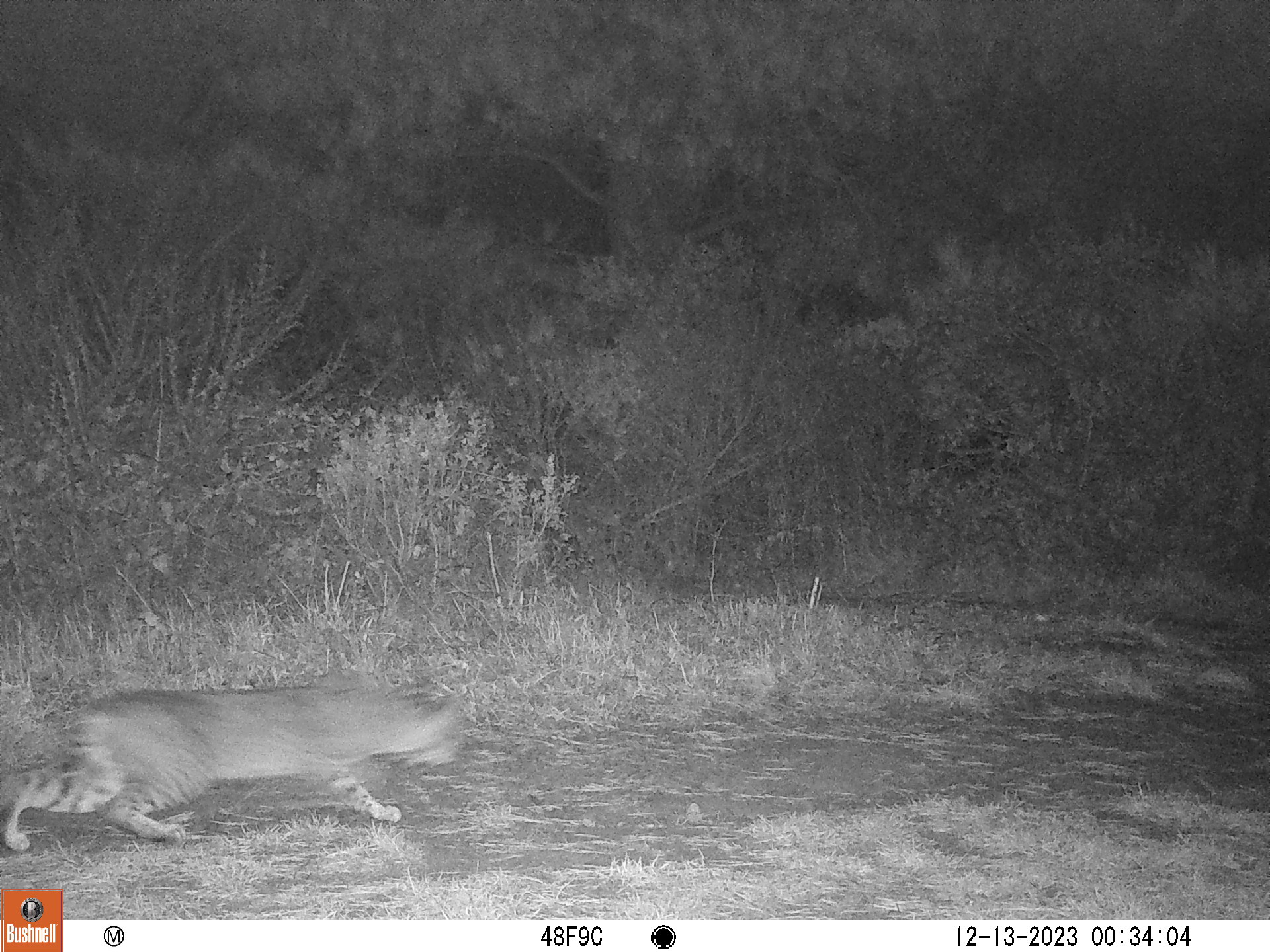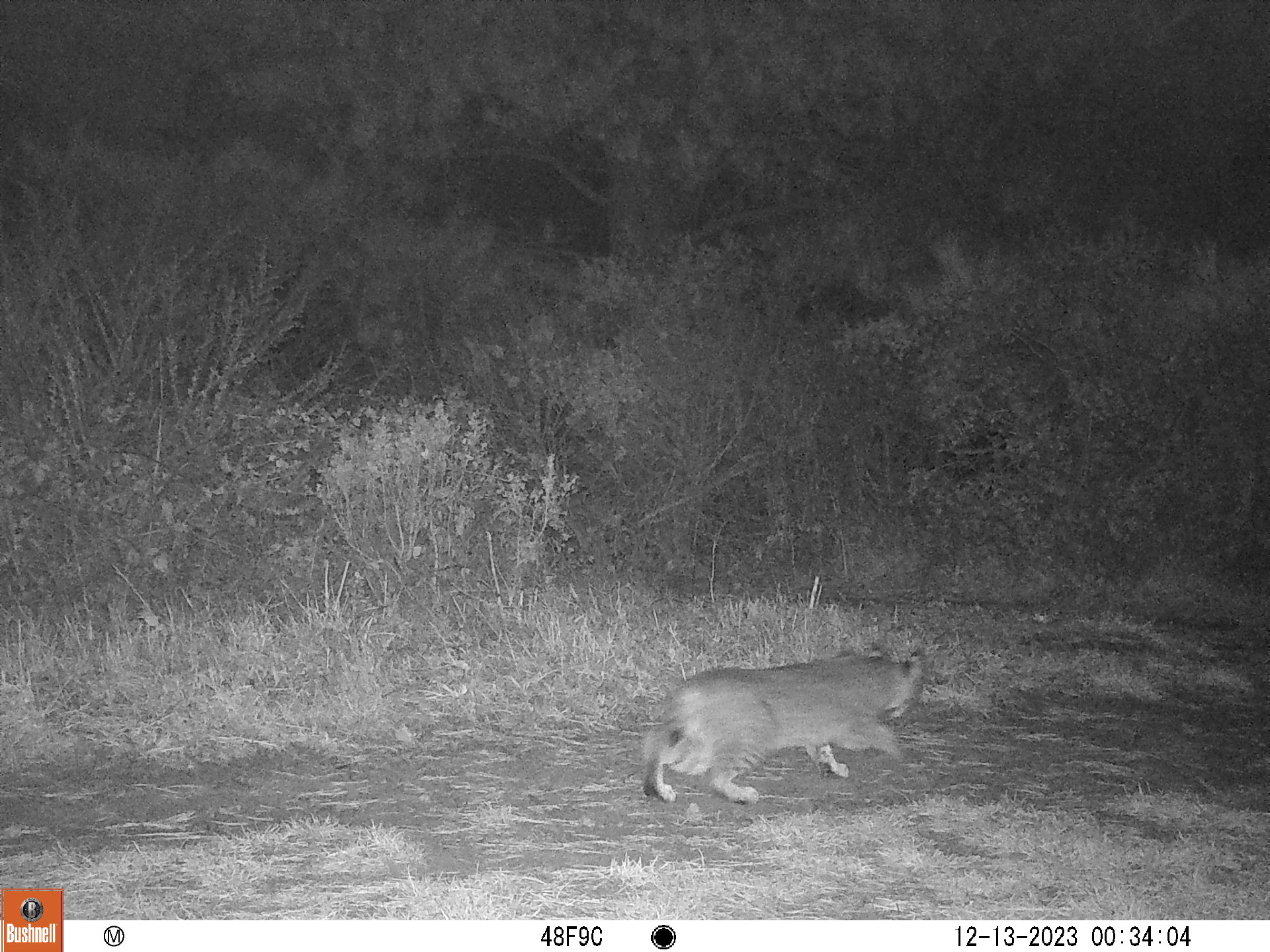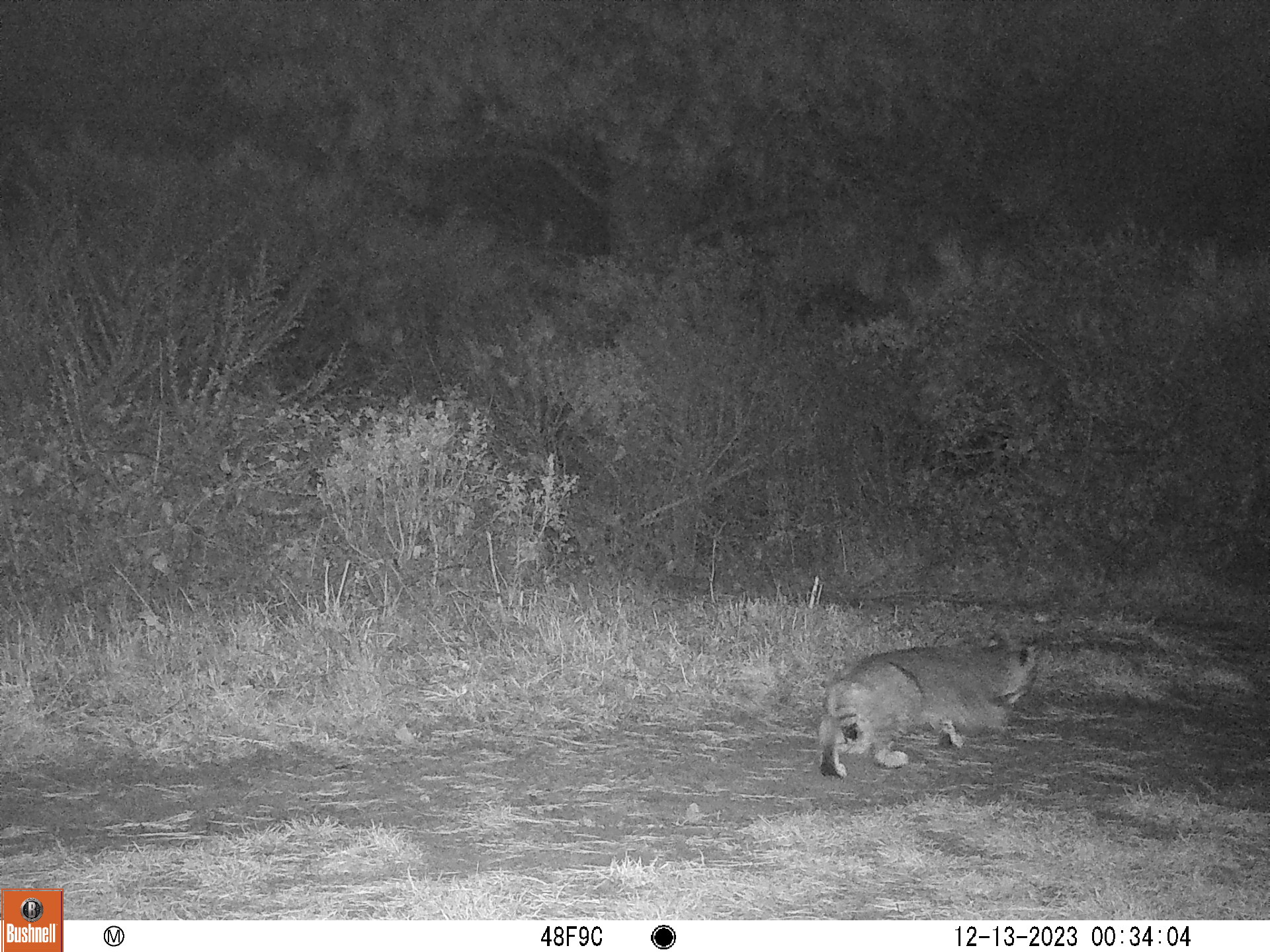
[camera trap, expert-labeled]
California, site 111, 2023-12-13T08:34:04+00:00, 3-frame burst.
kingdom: Animalia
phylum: Chordata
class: Mammalia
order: Carnivora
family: Felidae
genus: Lynx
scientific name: Lynx rufus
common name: bobcat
Bobcat (Lynx rufus).